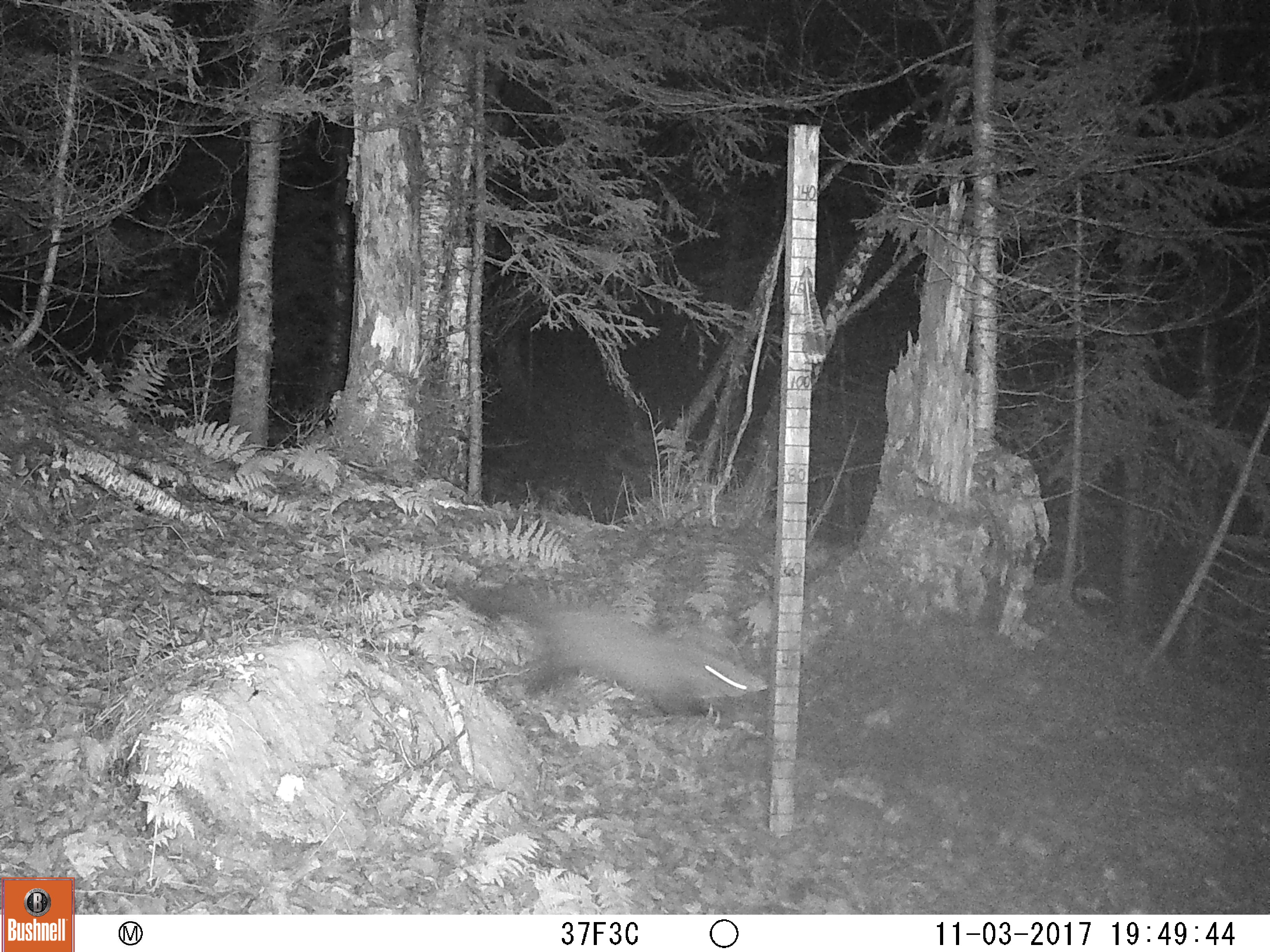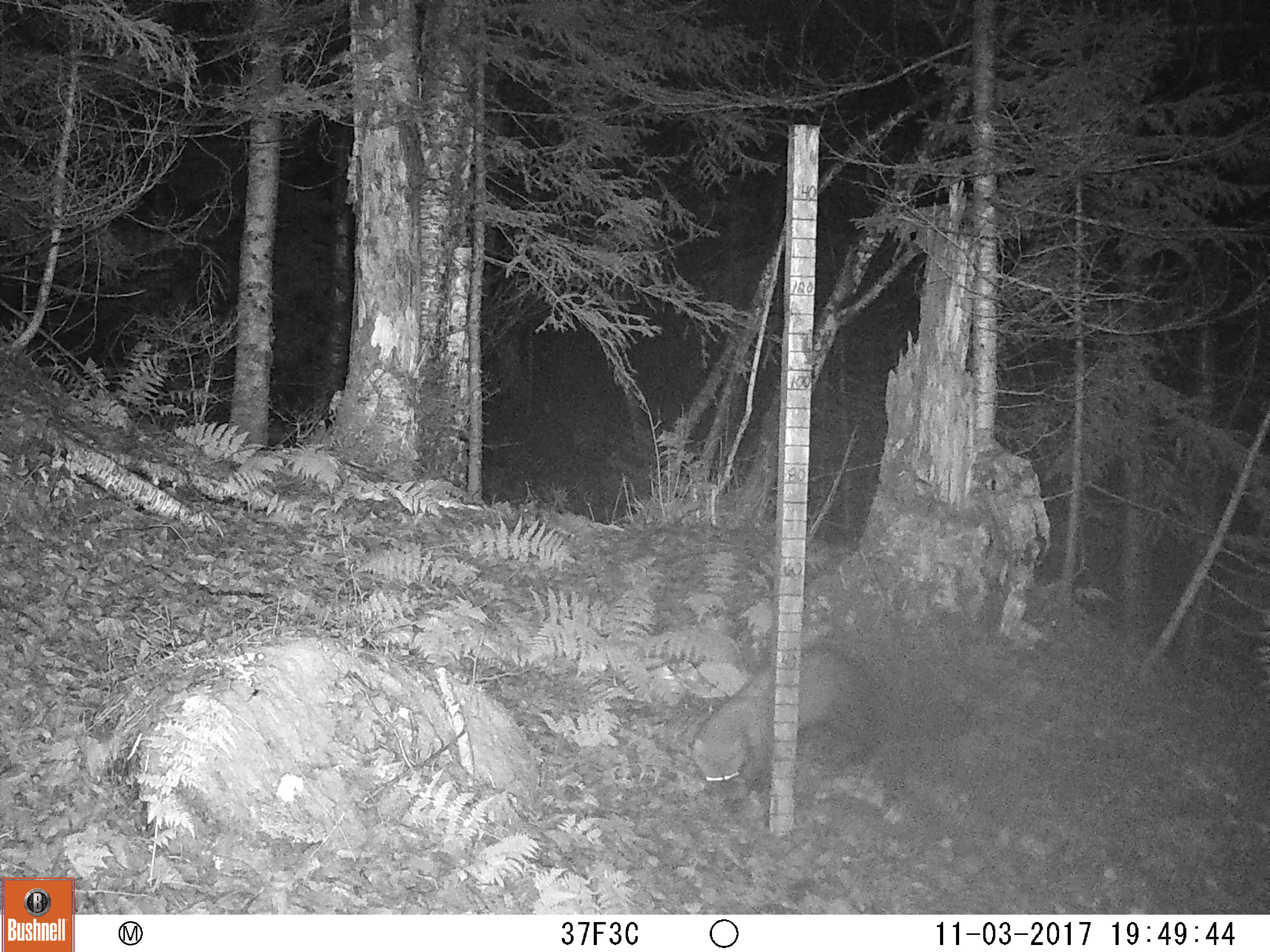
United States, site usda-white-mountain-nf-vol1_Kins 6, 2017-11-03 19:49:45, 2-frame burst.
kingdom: Animalia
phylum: Chordata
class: Mammalia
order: Carnivora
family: Mustelidae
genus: Pekania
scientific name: Pekania pennanti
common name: fisher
Fisher (Pekania pennanti).